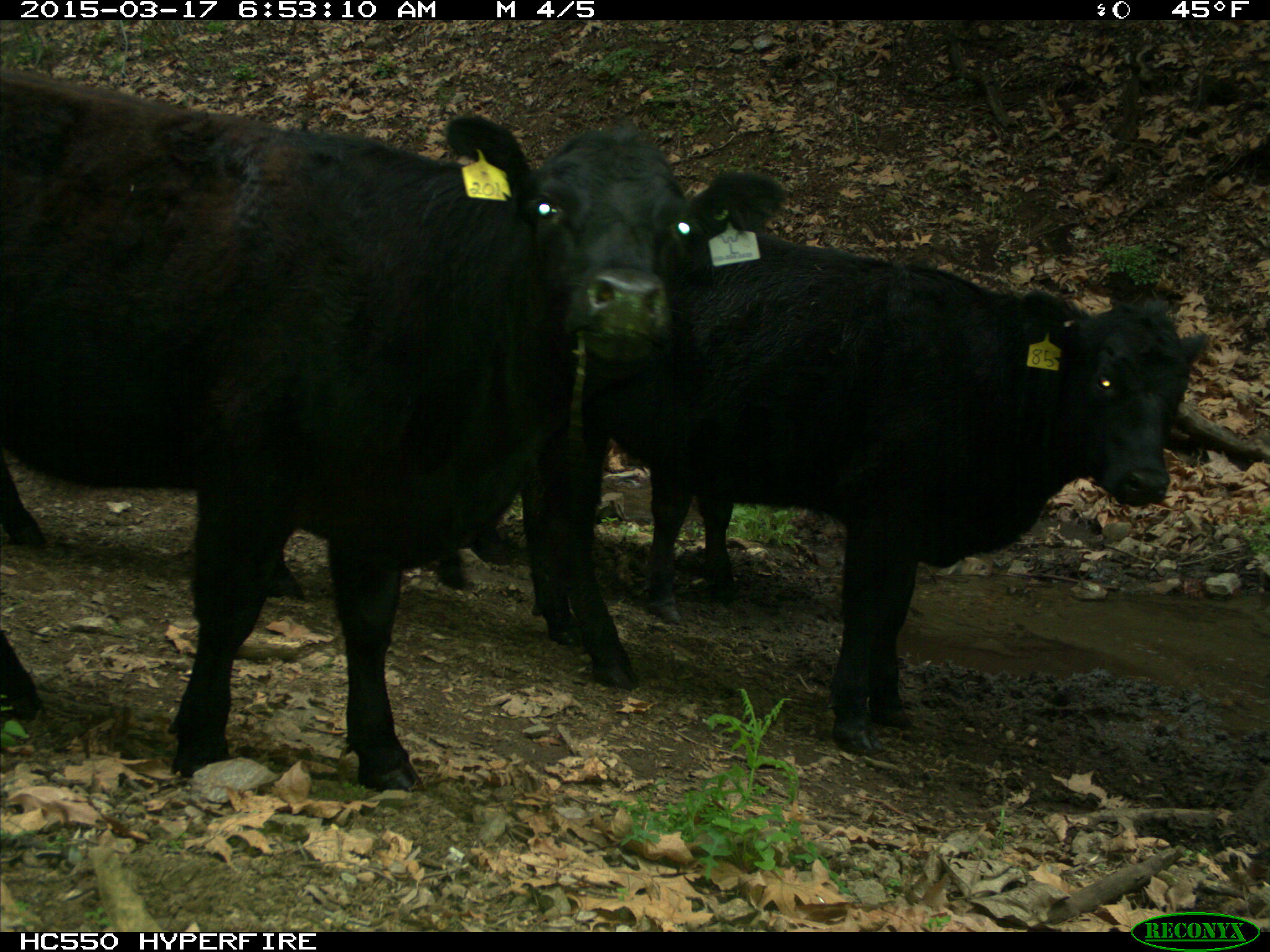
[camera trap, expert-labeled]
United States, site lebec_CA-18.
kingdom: Animalia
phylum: Chordata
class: Mammalia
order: Artiodactyla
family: Bovidae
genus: Bos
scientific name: Bos taurus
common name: domestic cow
Bos taurus (domestic cow).